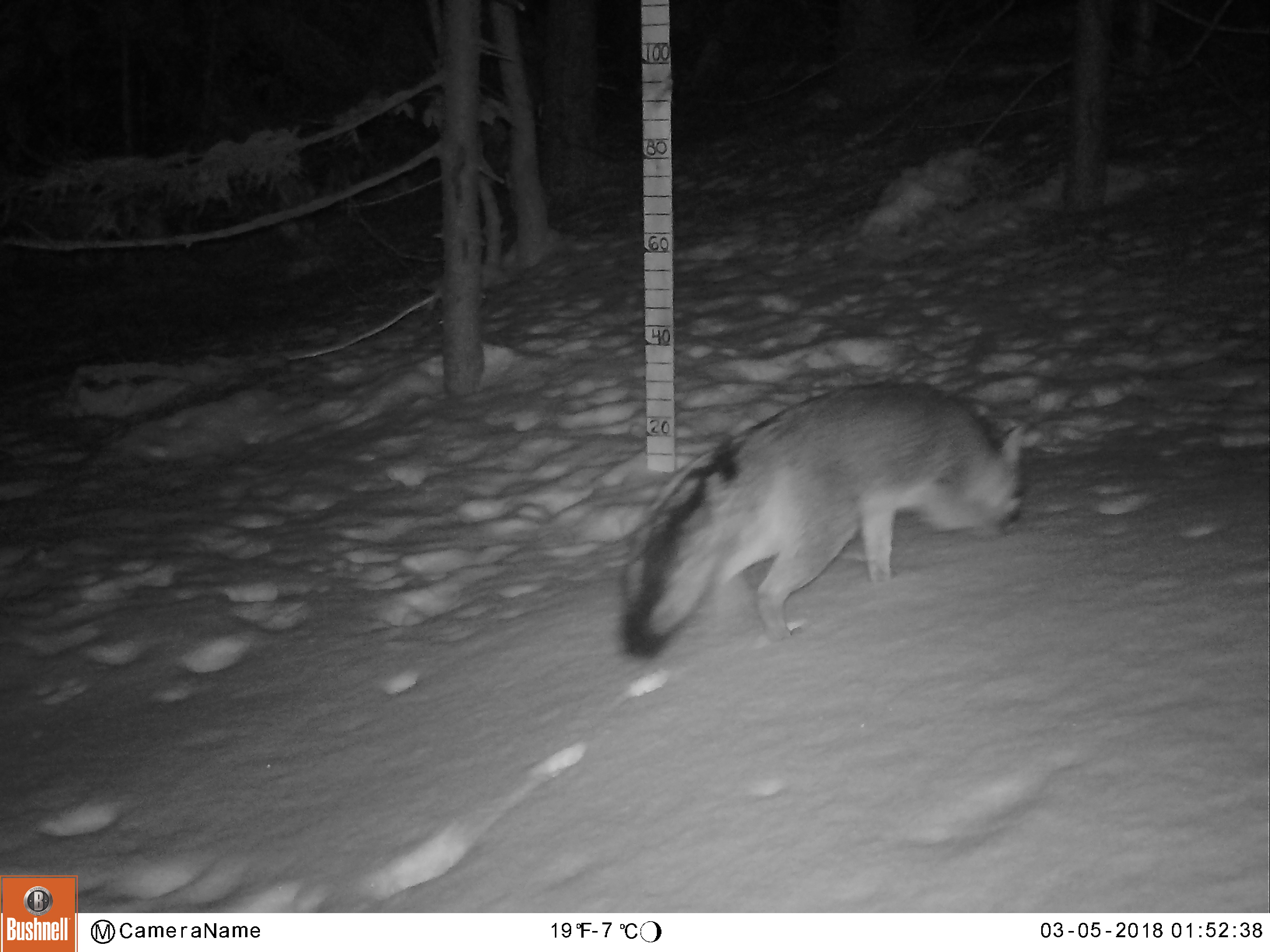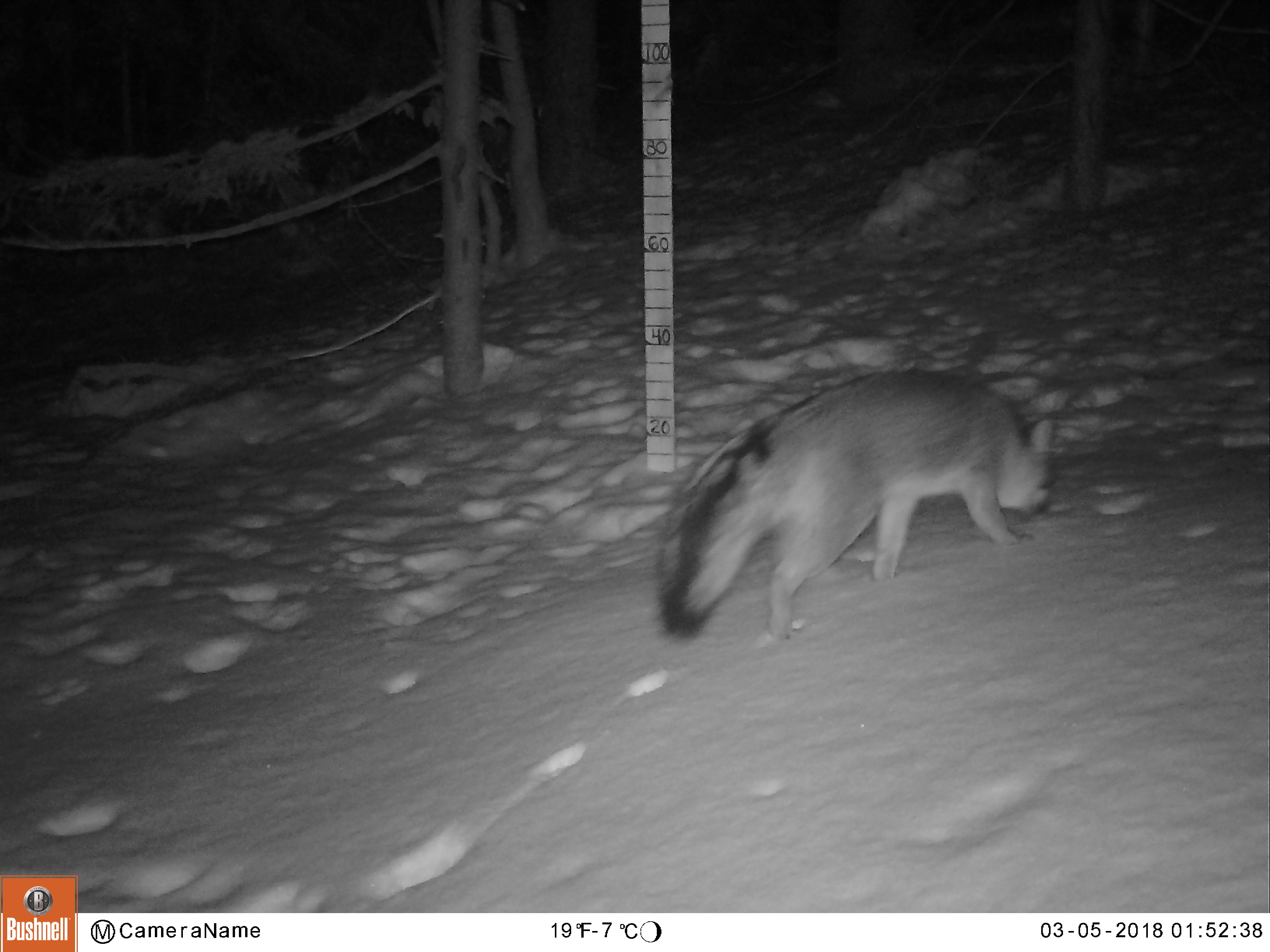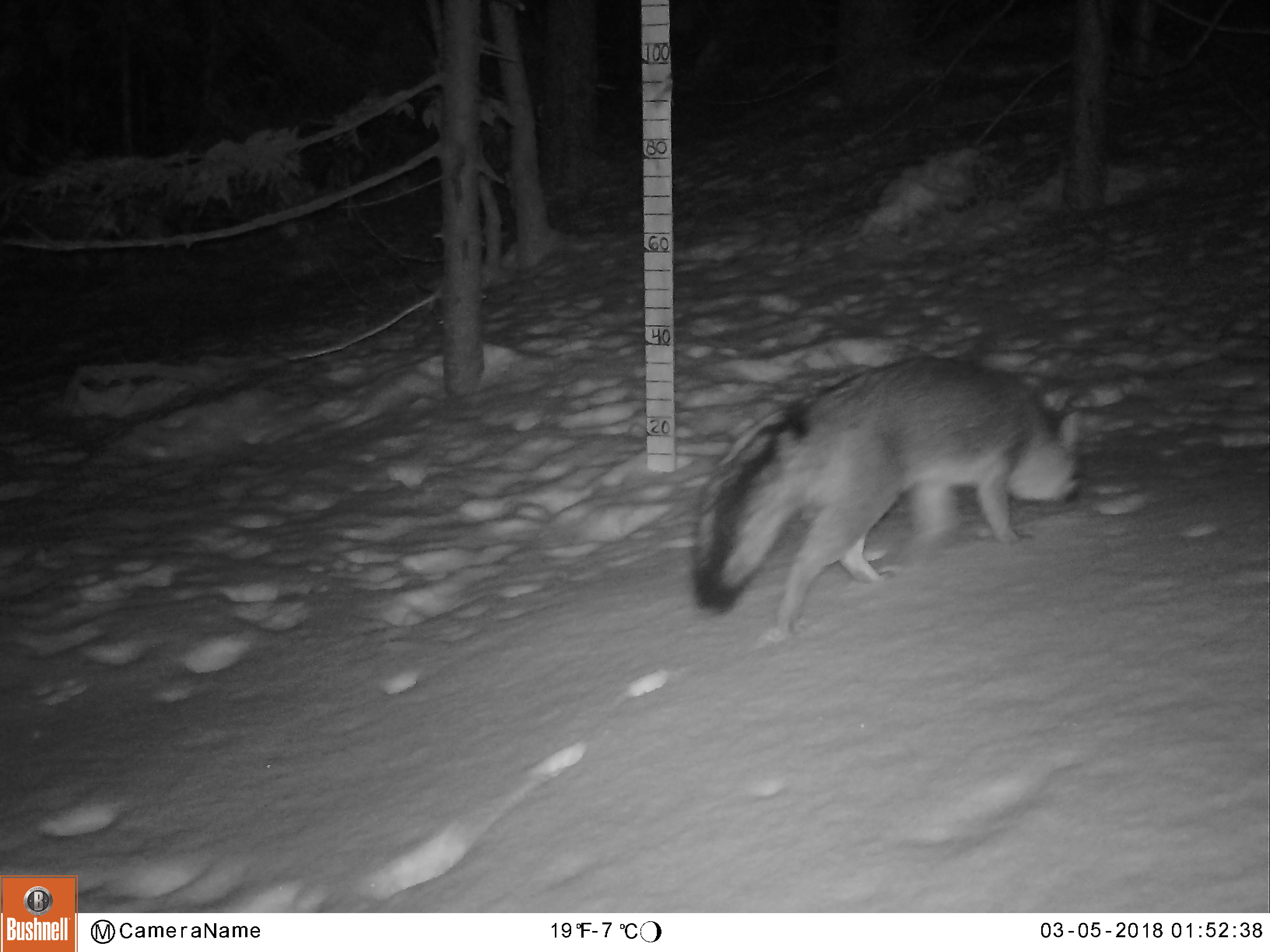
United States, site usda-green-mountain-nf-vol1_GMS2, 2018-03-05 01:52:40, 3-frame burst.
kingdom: Animalia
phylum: Chordata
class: Mammalia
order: Carnivora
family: Canidae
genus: Urocyon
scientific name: Urocyon cinereoargenteus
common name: gray fox